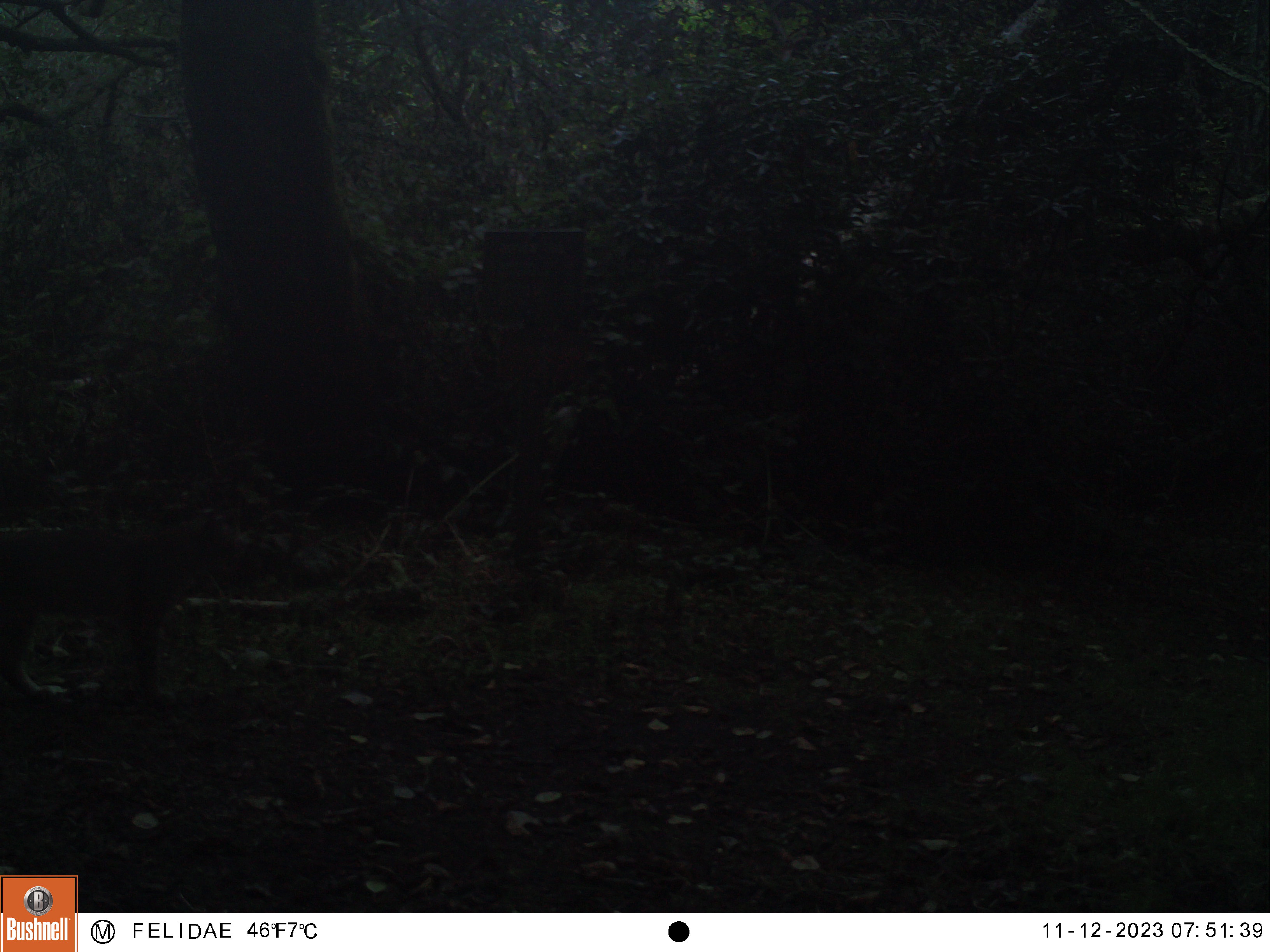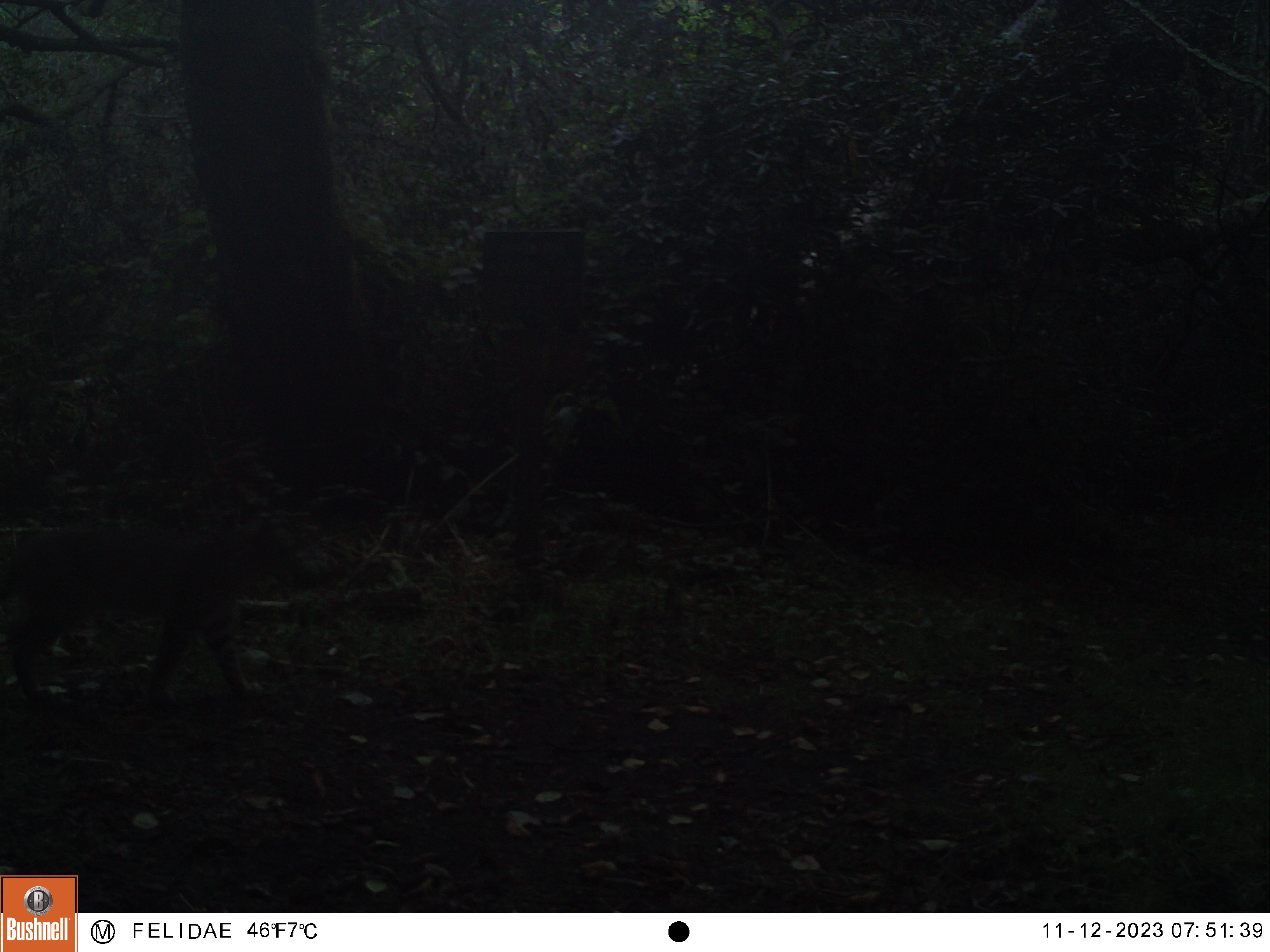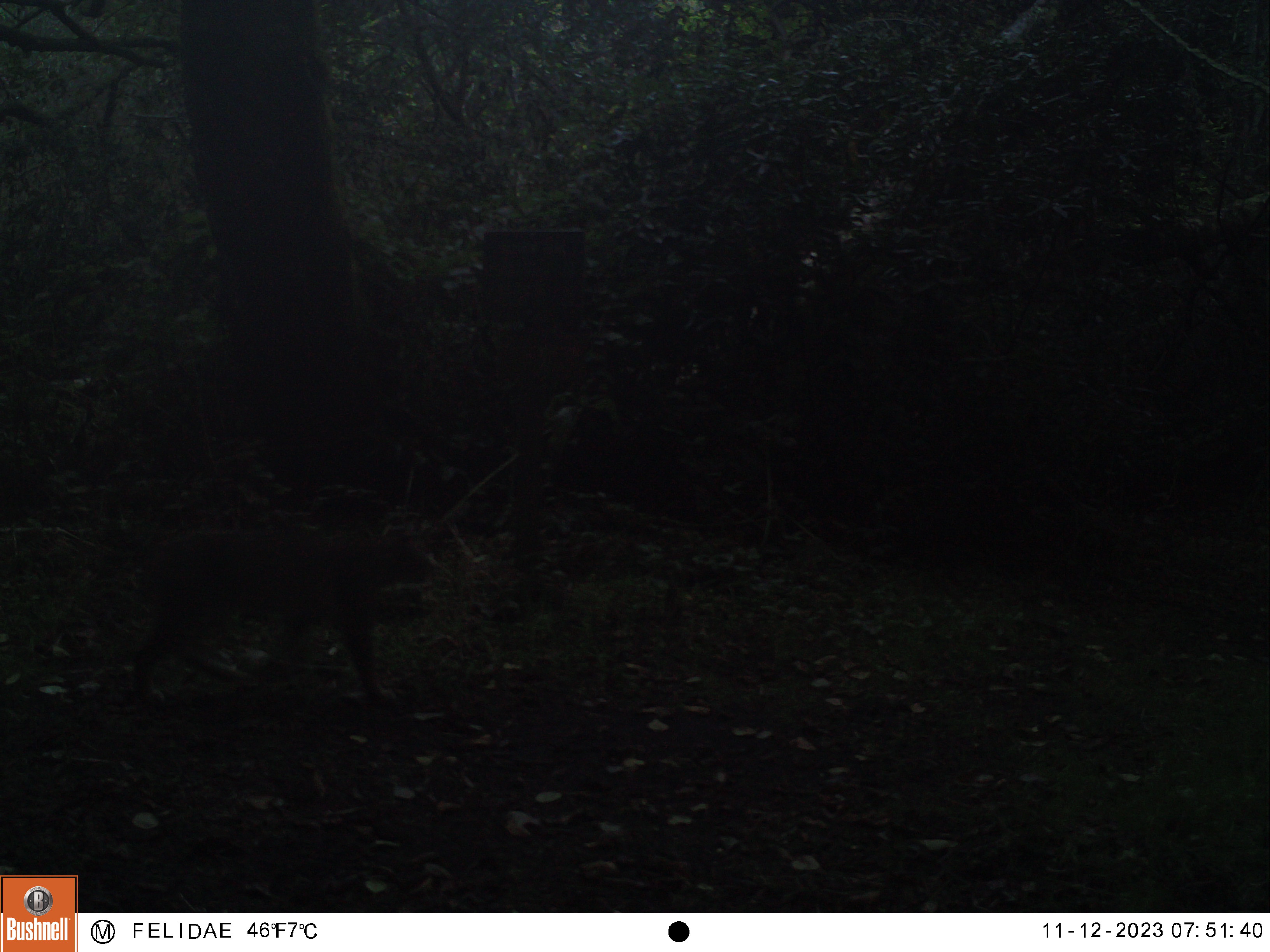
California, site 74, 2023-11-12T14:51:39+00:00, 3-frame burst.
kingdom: Animalia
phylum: Chordata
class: Mammalia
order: Carnivora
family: Felidae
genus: Lynx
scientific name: Lynx rufus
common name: bobcat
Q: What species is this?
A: Bobcat (Lynx rufus).